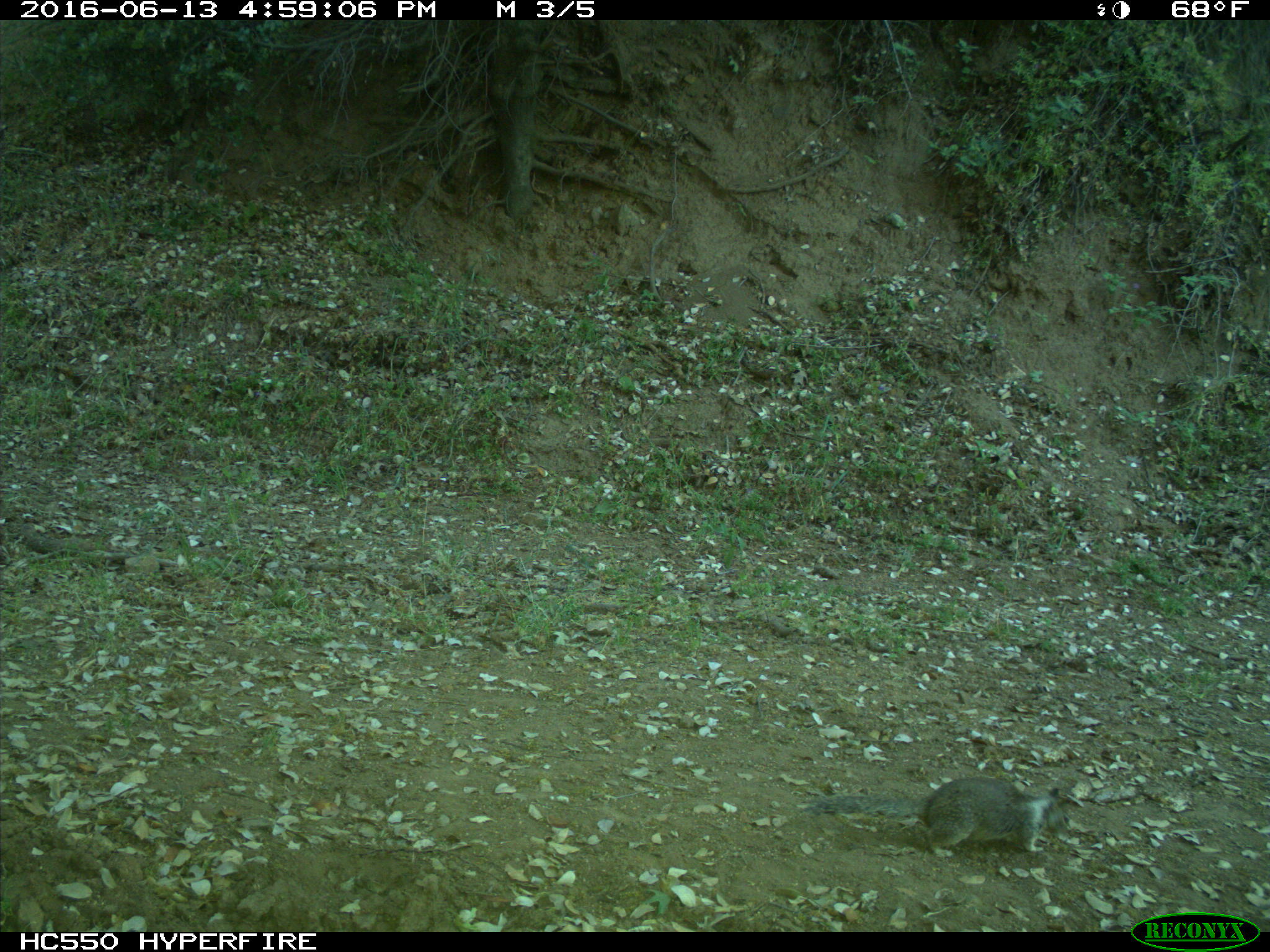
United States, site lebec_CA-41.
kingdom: Animalia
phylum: Chordata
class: Mammalia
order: Rodentia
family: Sciuridae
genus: Otospermophilus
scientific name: Otospermophilus beecheyi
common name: california ground squirrel